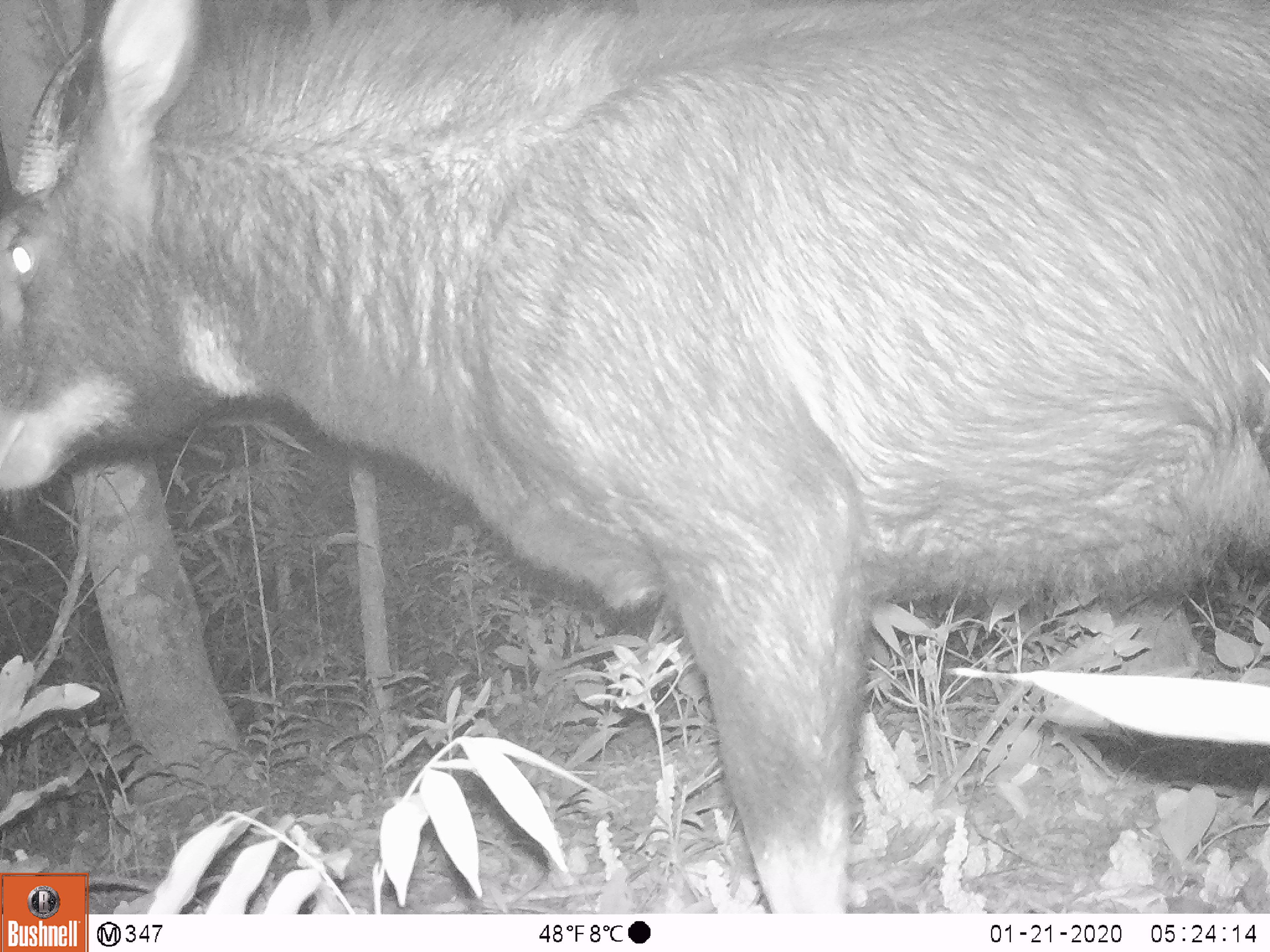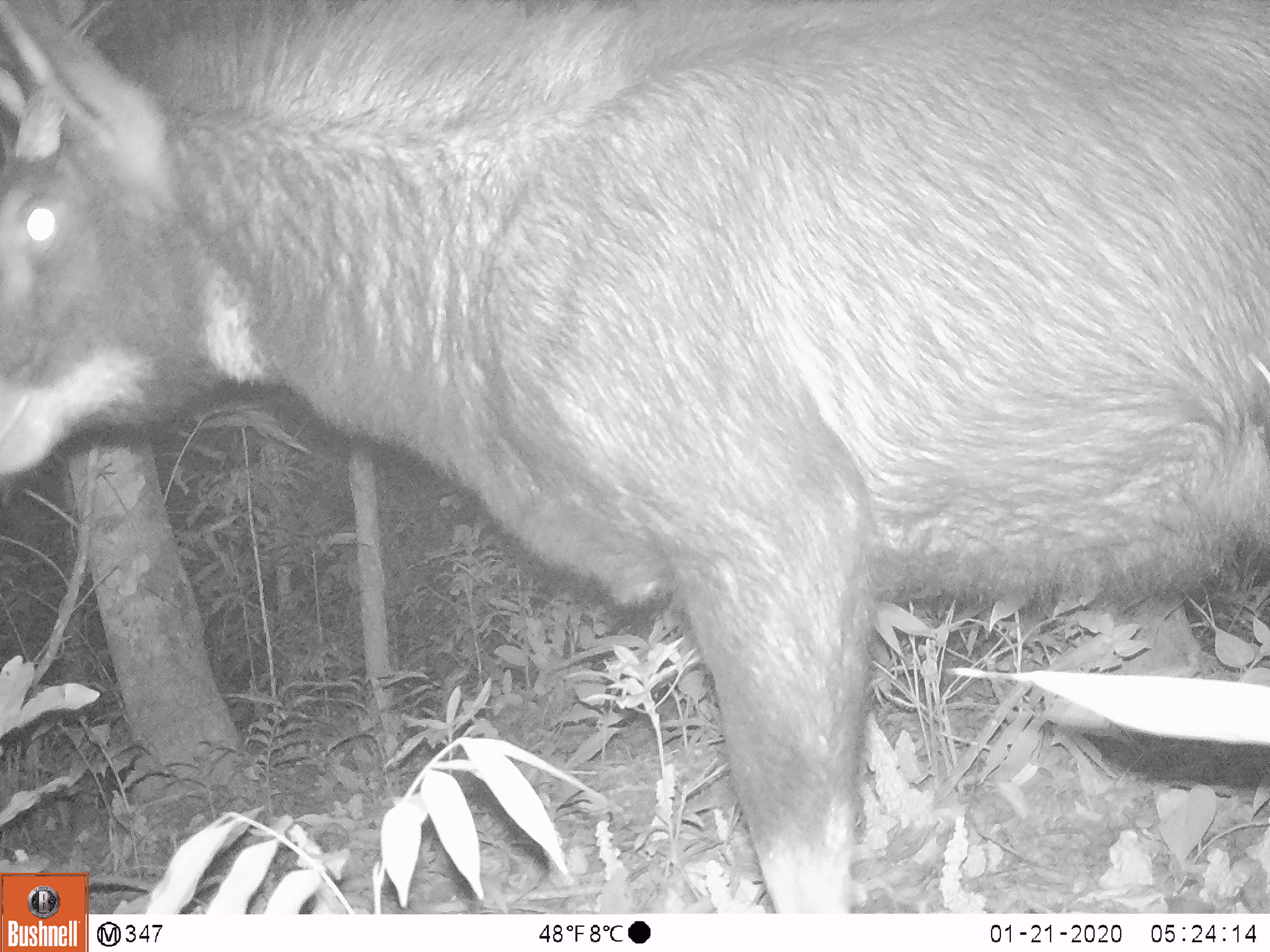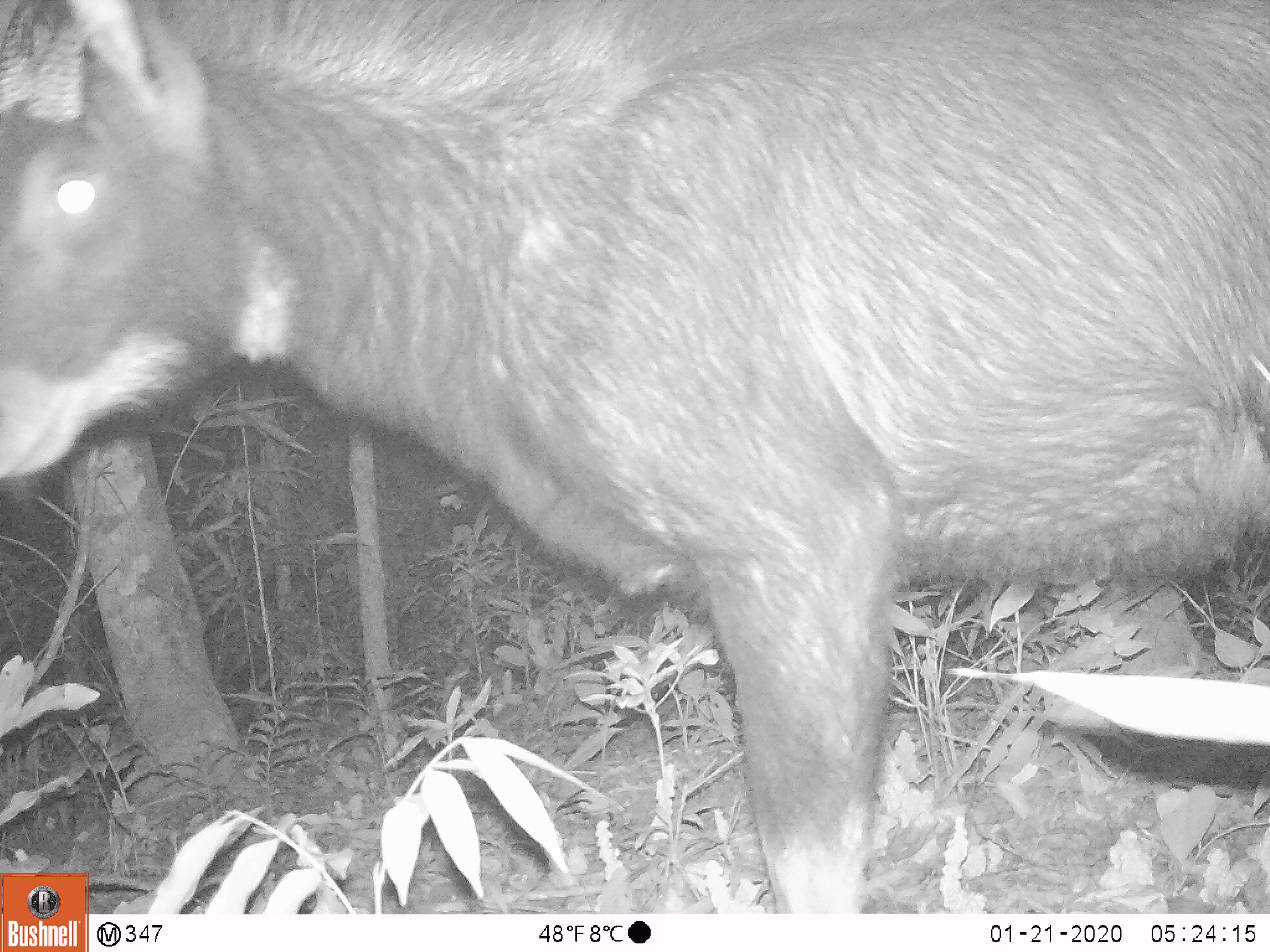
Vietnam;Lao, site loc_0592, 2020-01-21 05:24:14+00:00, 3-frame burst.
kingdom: Animalia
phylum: Chordata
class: Mammalia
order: Artiodactyla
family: Bovidae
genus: Capricornis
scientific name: Capricornis sumatraensis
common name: chinese serow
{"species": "chinese serow (Capricornis sumatraensis)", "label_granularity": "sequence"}